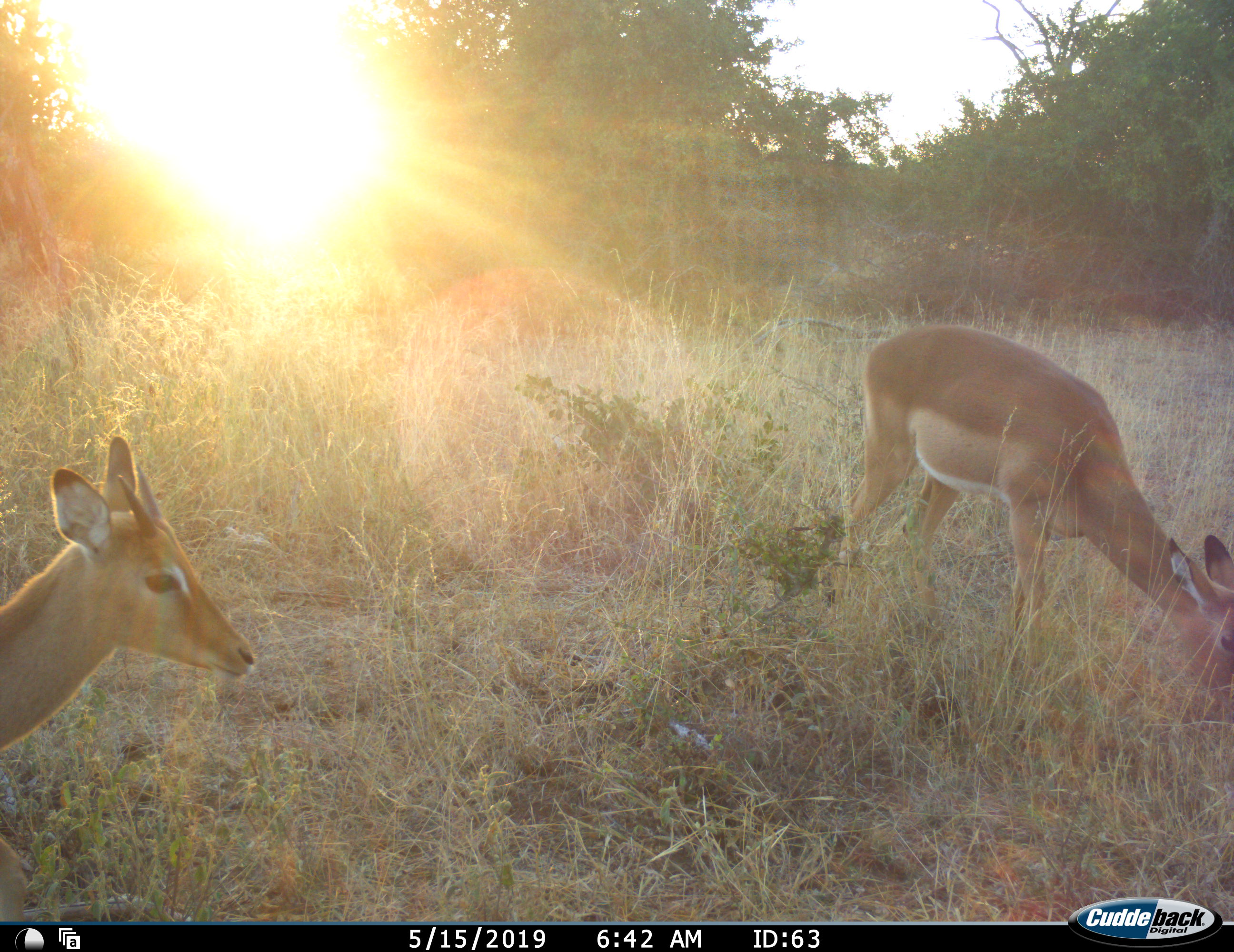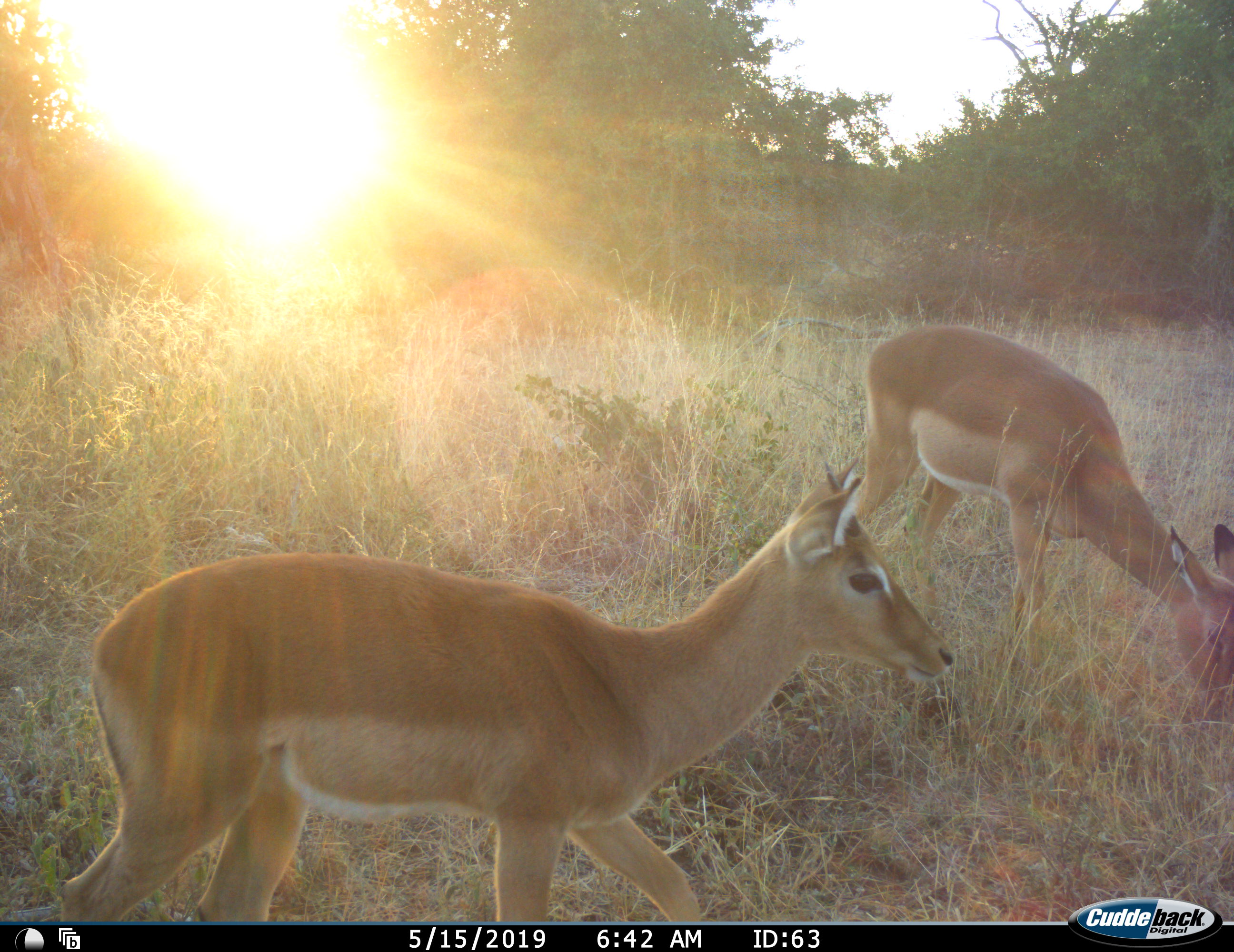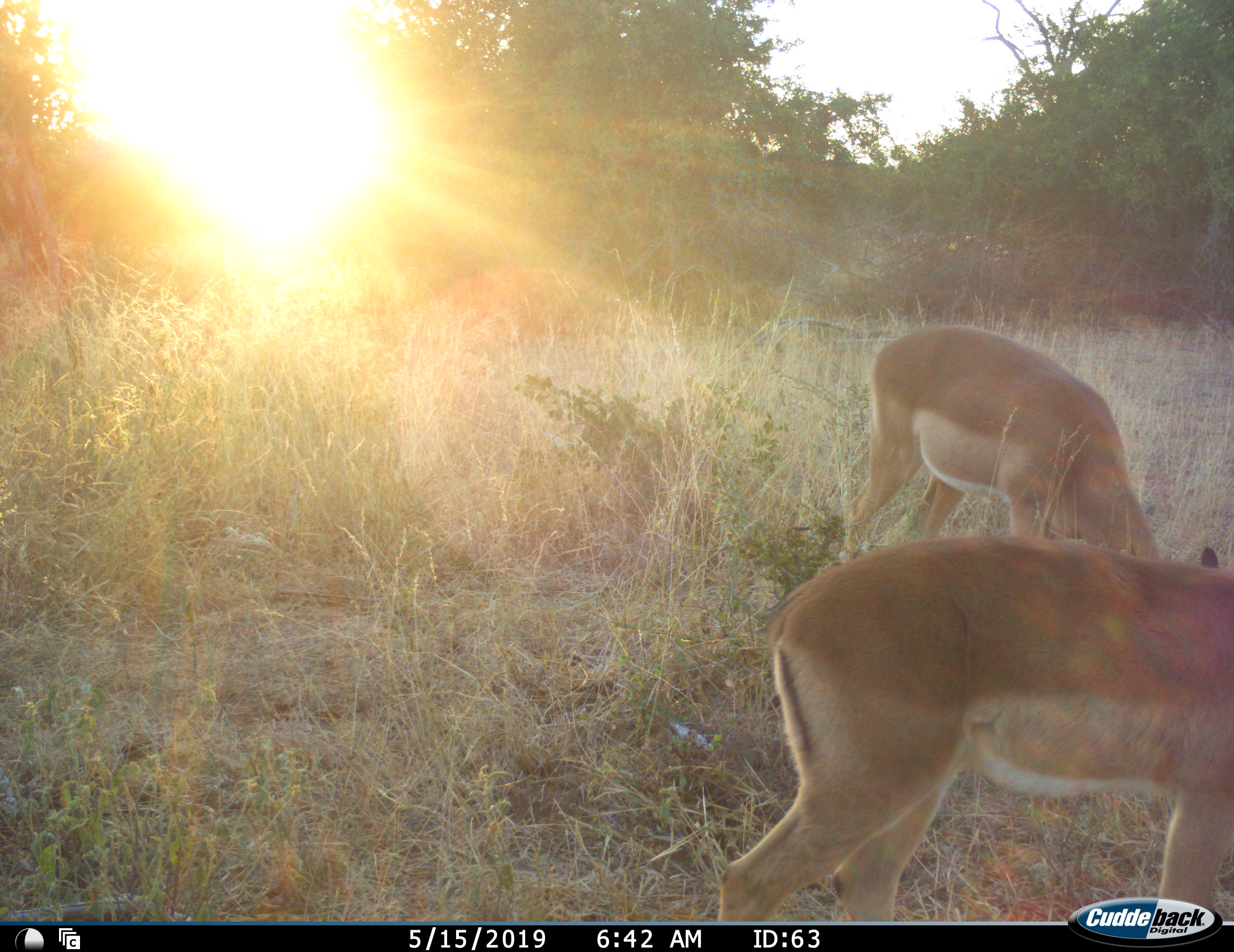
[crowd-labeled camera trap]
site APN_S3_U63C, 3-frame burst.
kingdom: Animalia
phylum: Chordata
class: Mammalia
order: Artiodactyla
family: Bovidae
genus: Aepyceros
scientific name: Aepyceros melampus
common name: impala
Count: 2.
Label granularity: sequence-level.